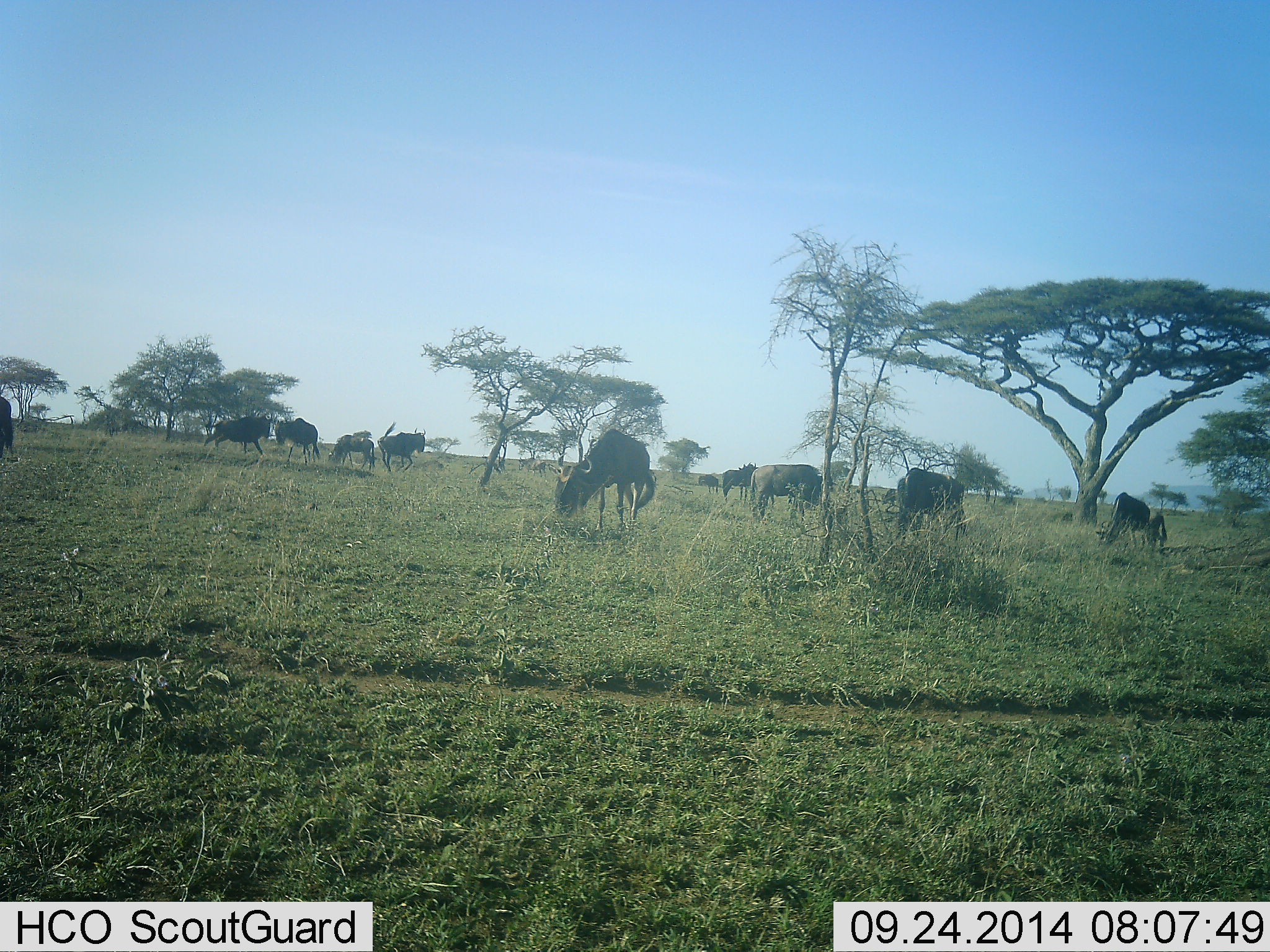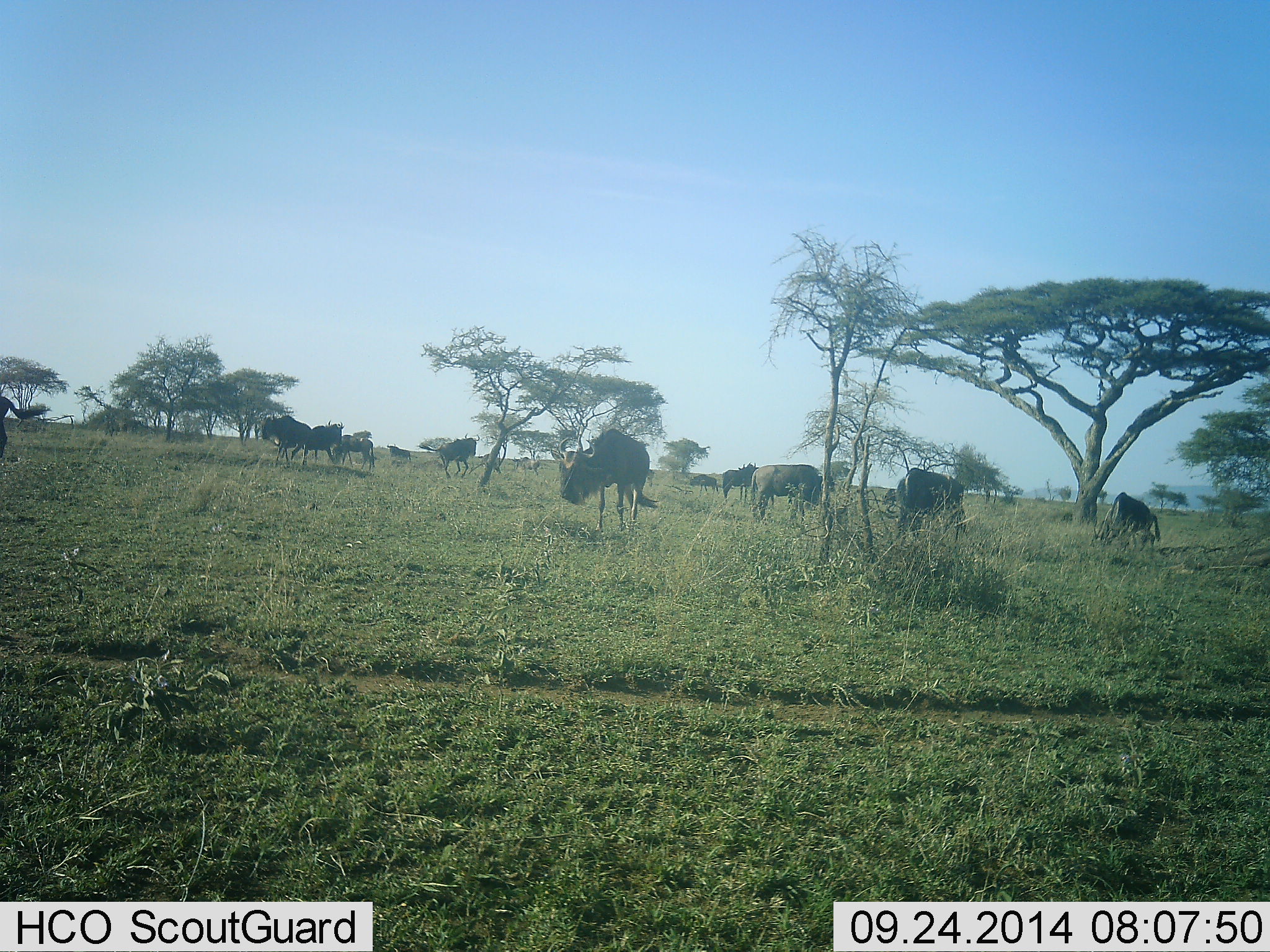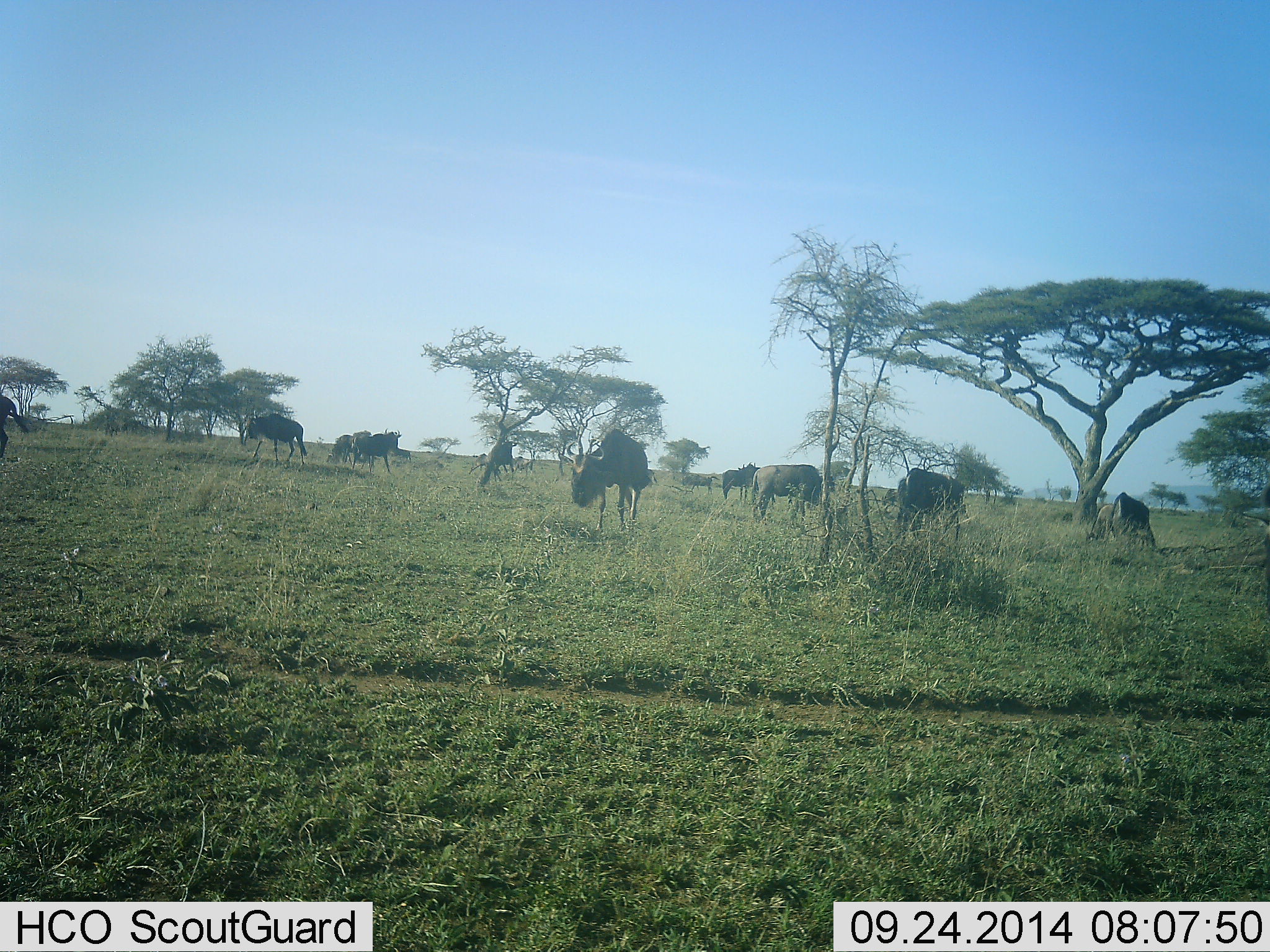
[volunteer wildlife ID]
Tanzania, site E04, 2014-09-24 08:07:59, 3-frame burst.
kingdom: Animalia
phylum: Chordata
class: Mammalia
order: Artiodactyla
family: Bovidae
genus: Connochaetes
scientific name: Connochaetes taurinus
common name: blue wildebeest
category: wildebeest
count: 11-50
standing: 60%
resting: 0%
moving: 70%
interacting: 0%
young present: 0%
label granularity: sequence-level